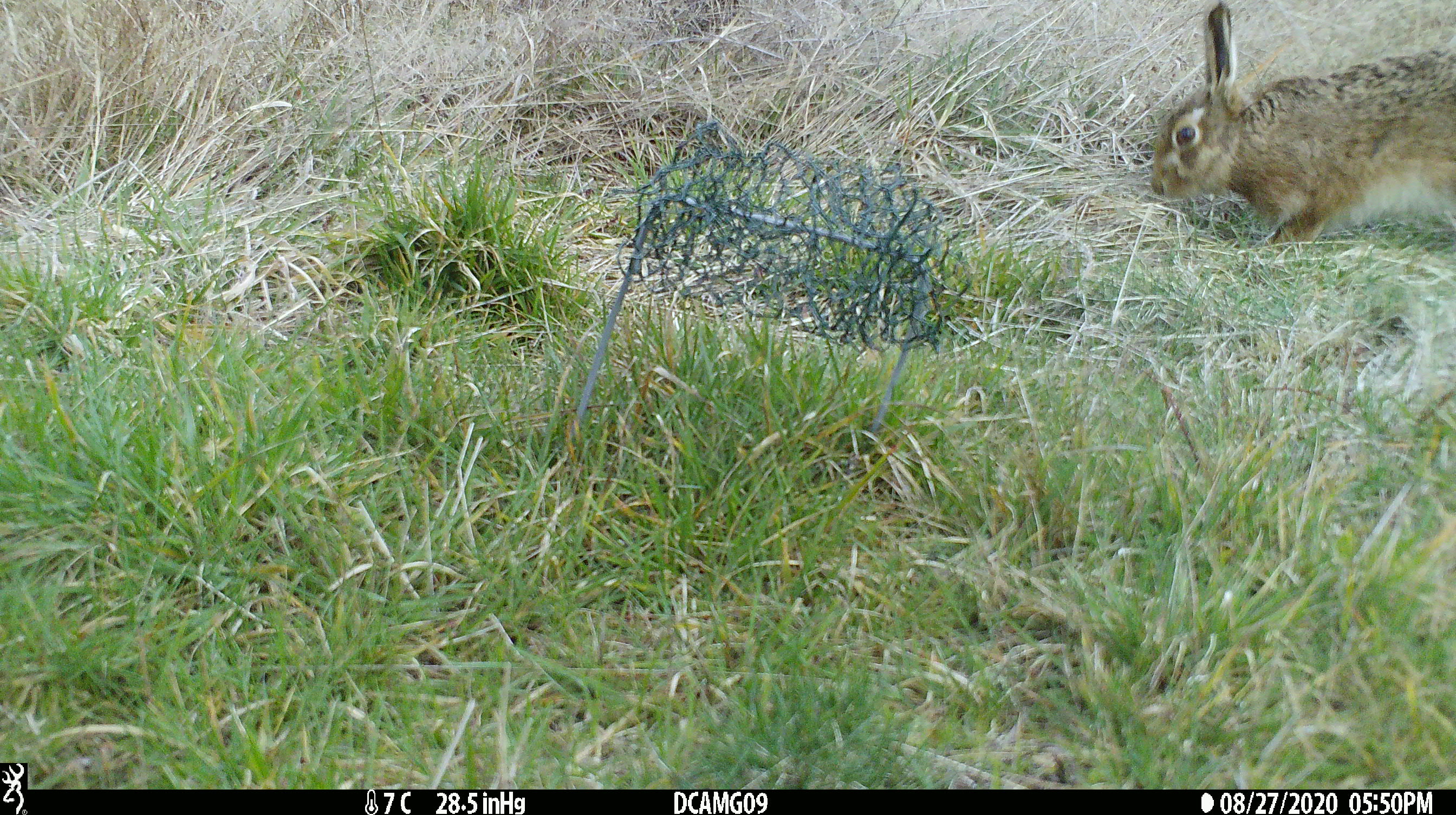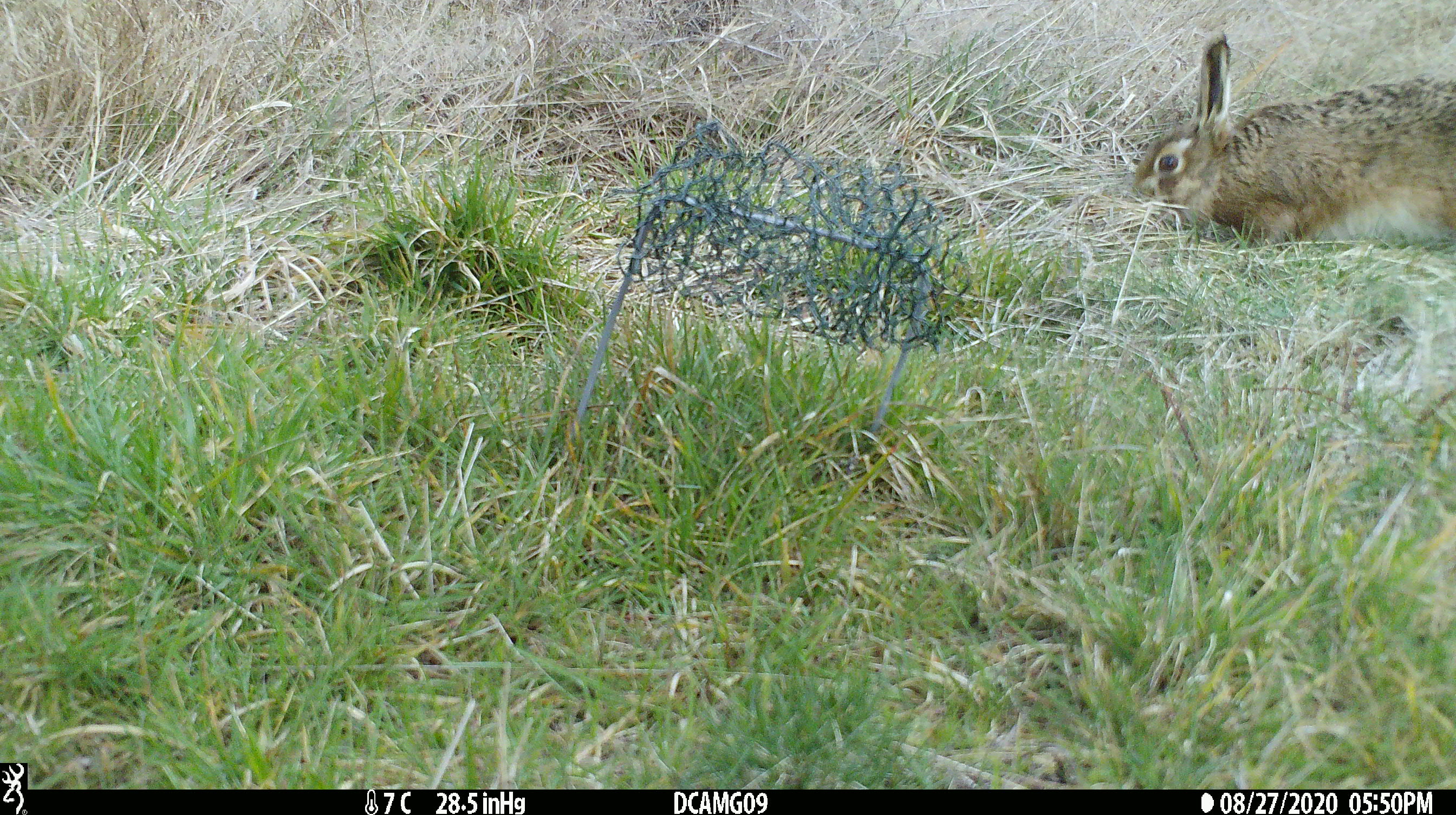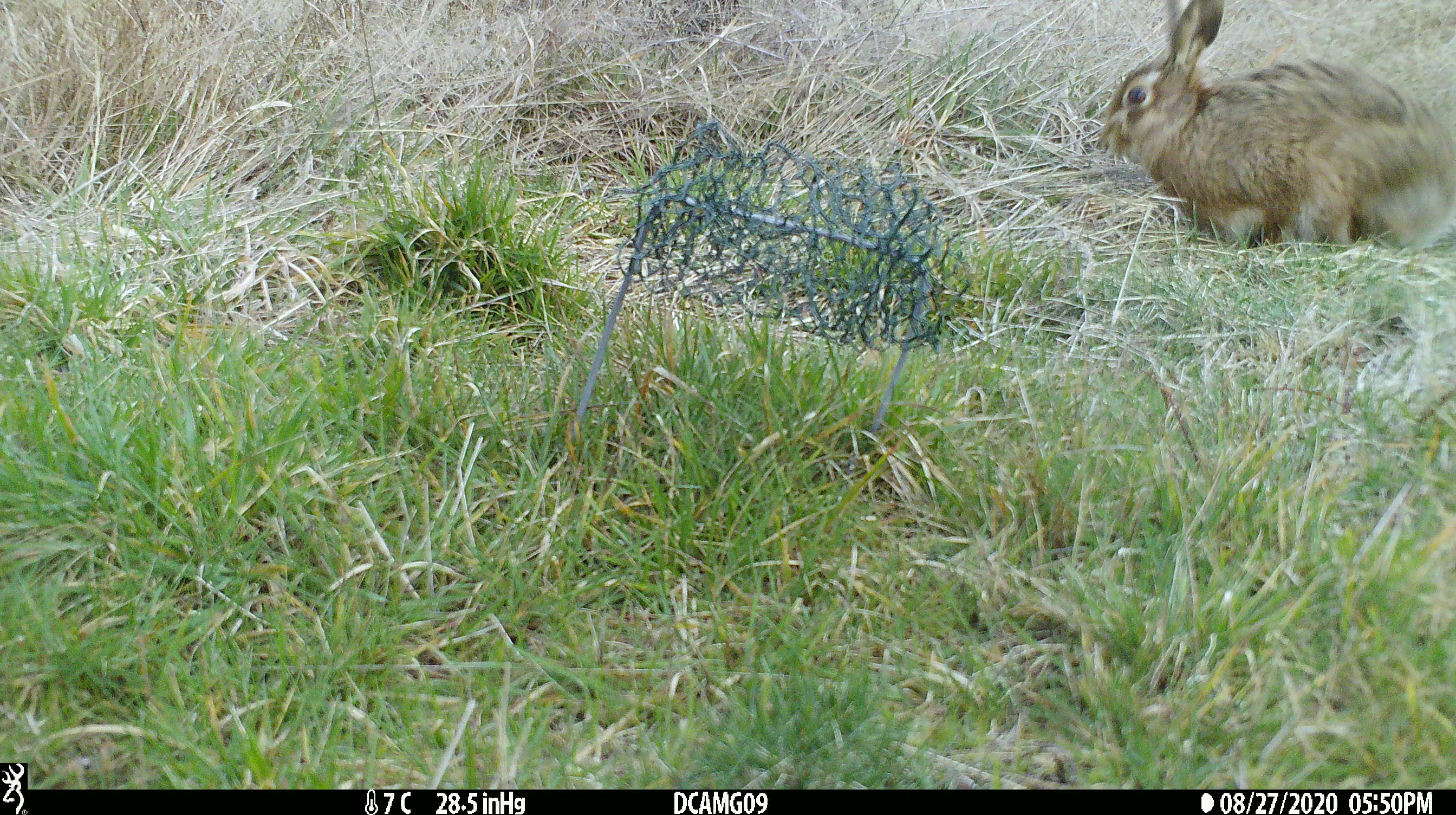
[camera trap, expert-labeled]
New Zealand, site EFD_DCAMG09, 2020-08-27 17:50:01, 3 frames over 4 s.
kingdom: Animalia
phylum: Chordata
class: Mammalia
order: Lagomorpha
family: Leporidae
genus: Oryctolagus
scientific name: Oryctolagus cuniculus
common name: european rabbit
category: rabbit